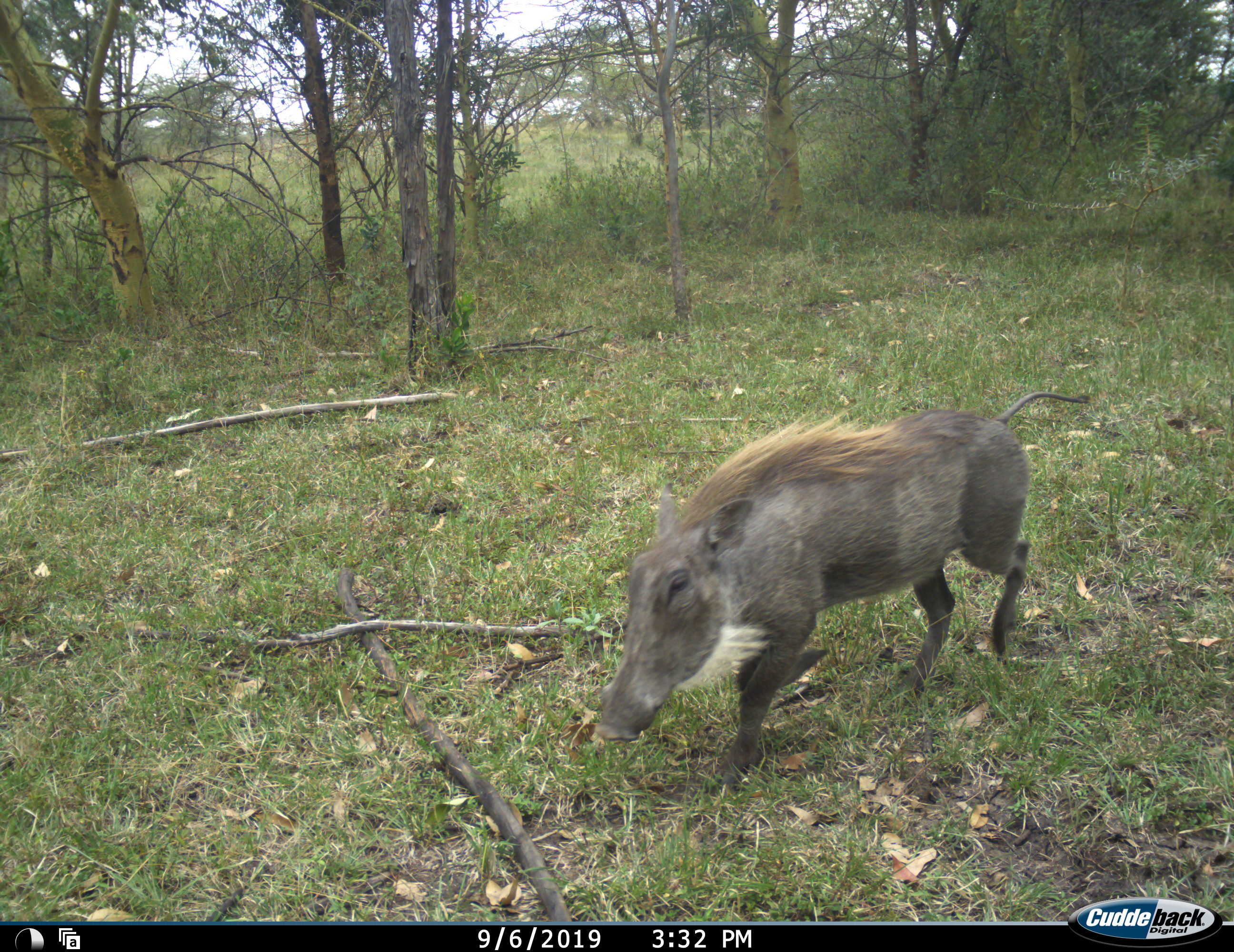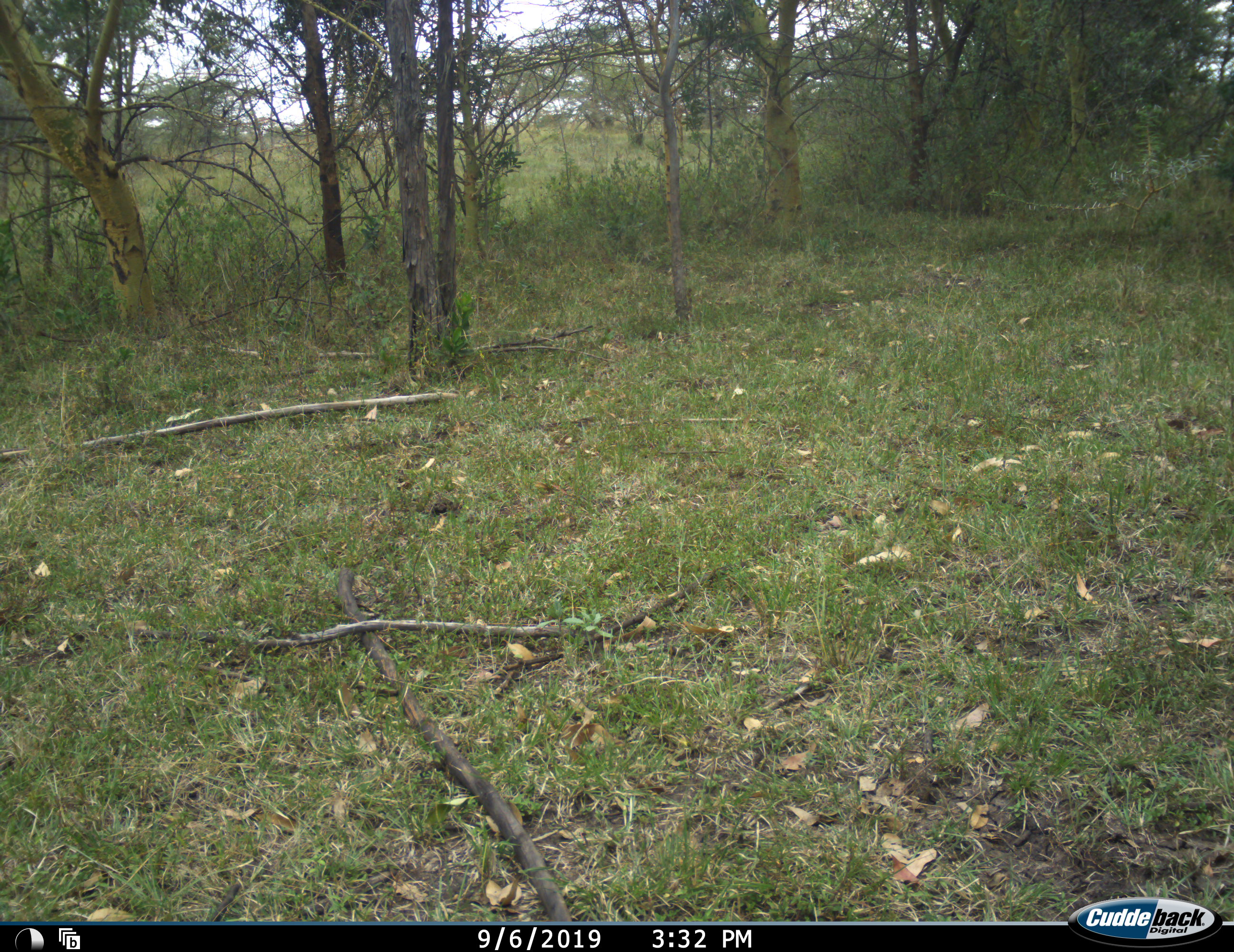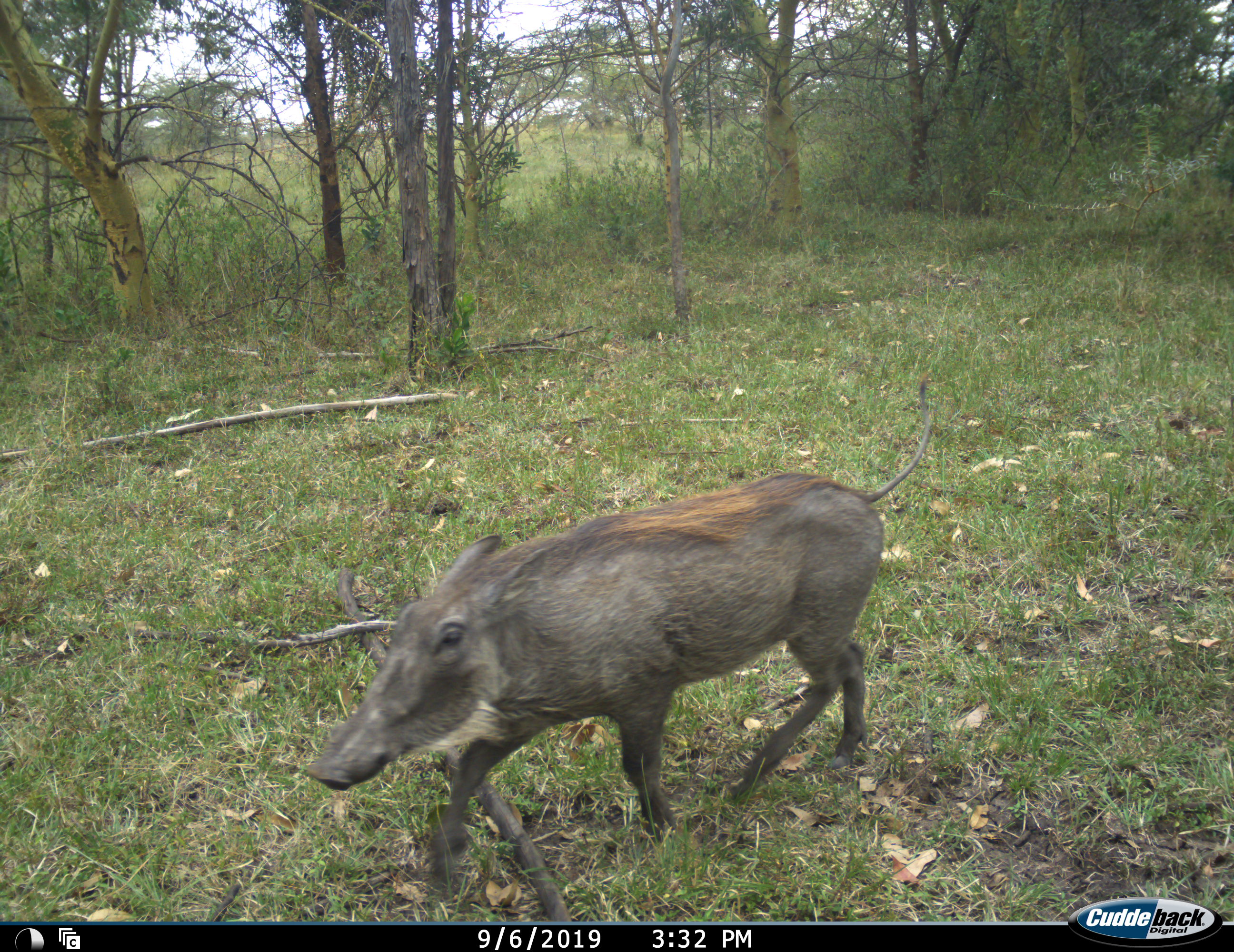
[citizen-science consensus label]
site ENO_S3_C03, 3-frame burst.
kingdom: Animalia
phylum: Chordata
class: Mammalia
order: Artiodactyla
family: Suidae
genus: Phacochoerus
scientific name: Phacochoerus africanus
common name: warthog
Warthog (Phacochoerus africanus), count 1. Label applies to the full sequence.